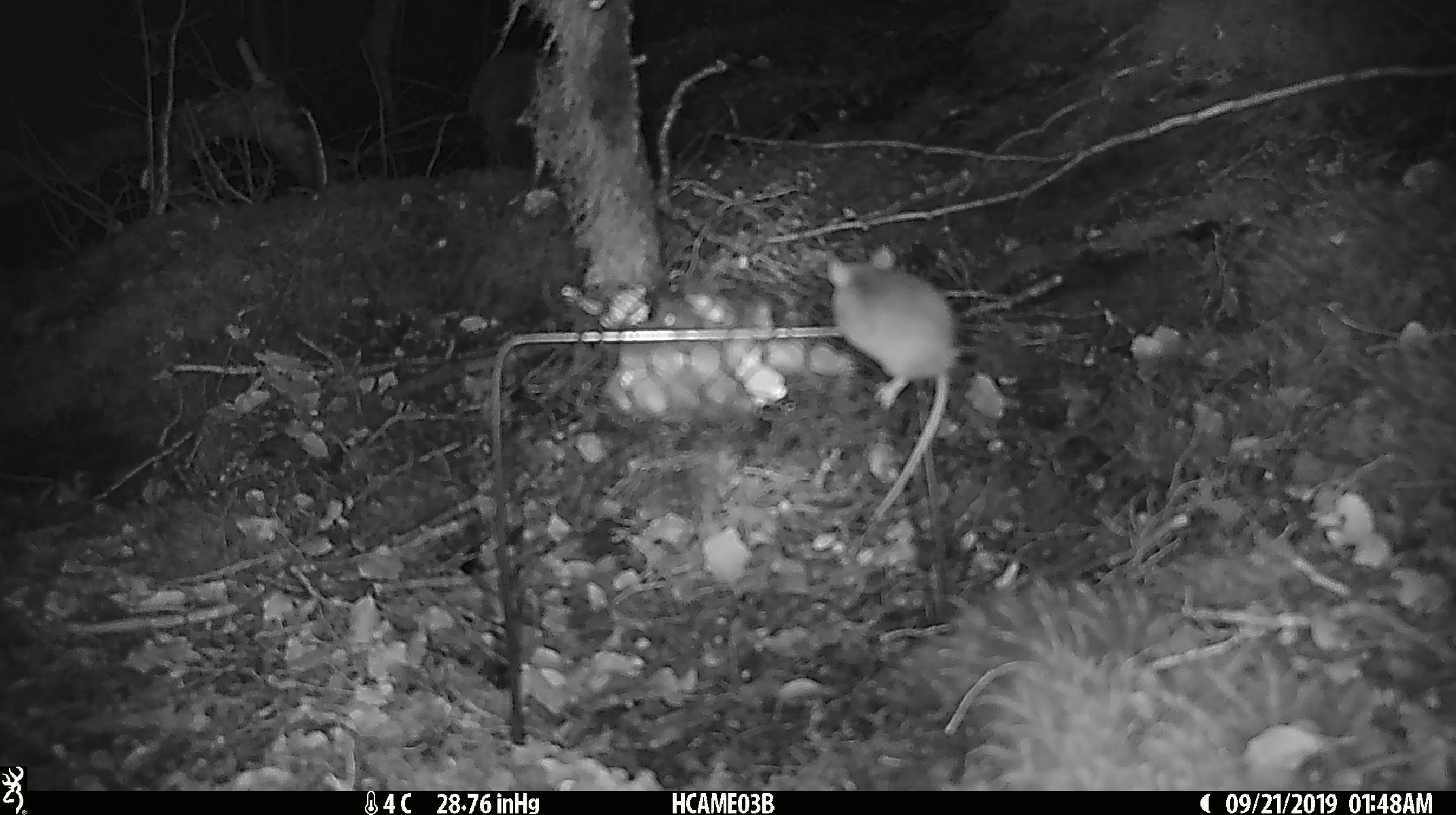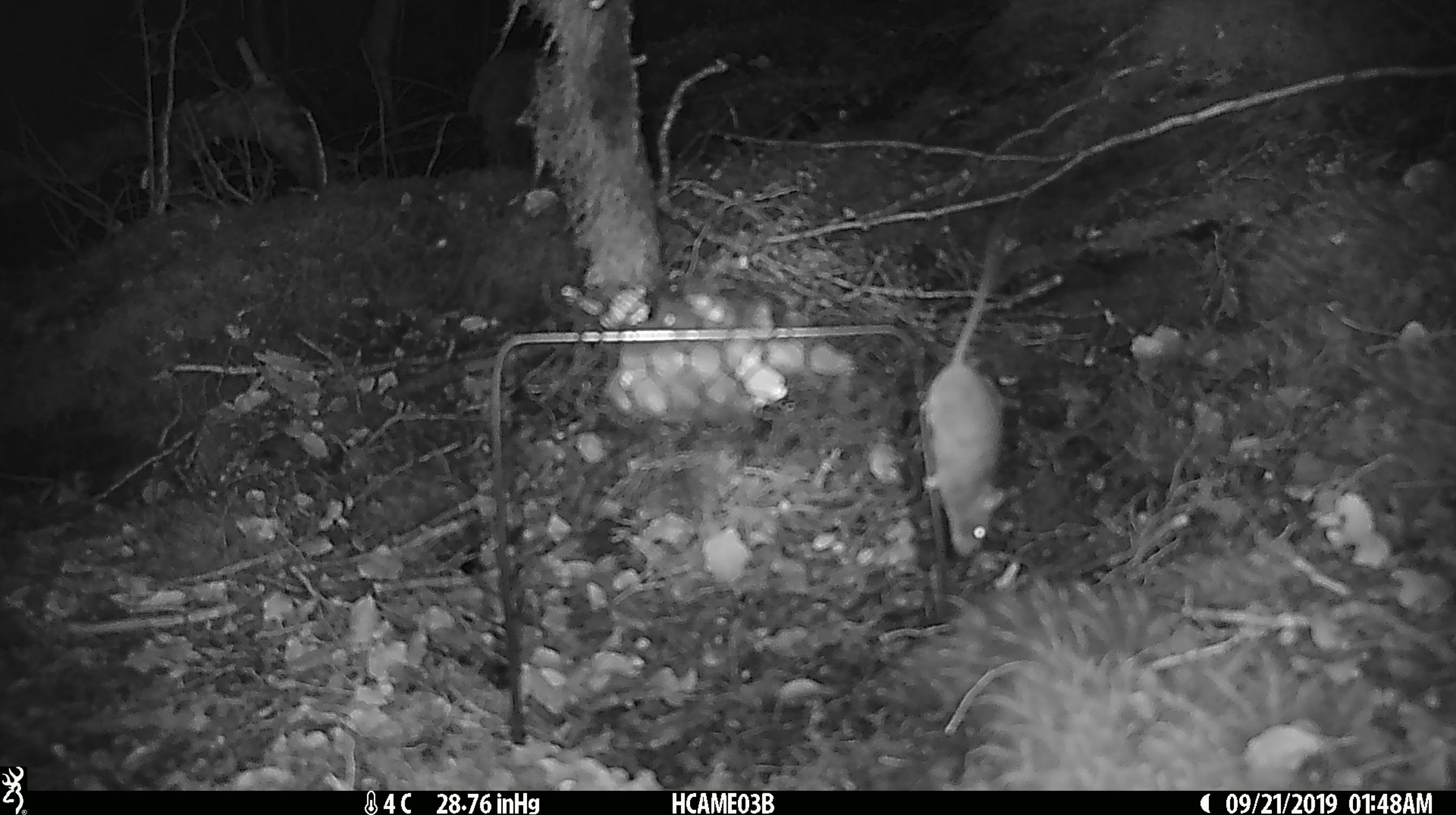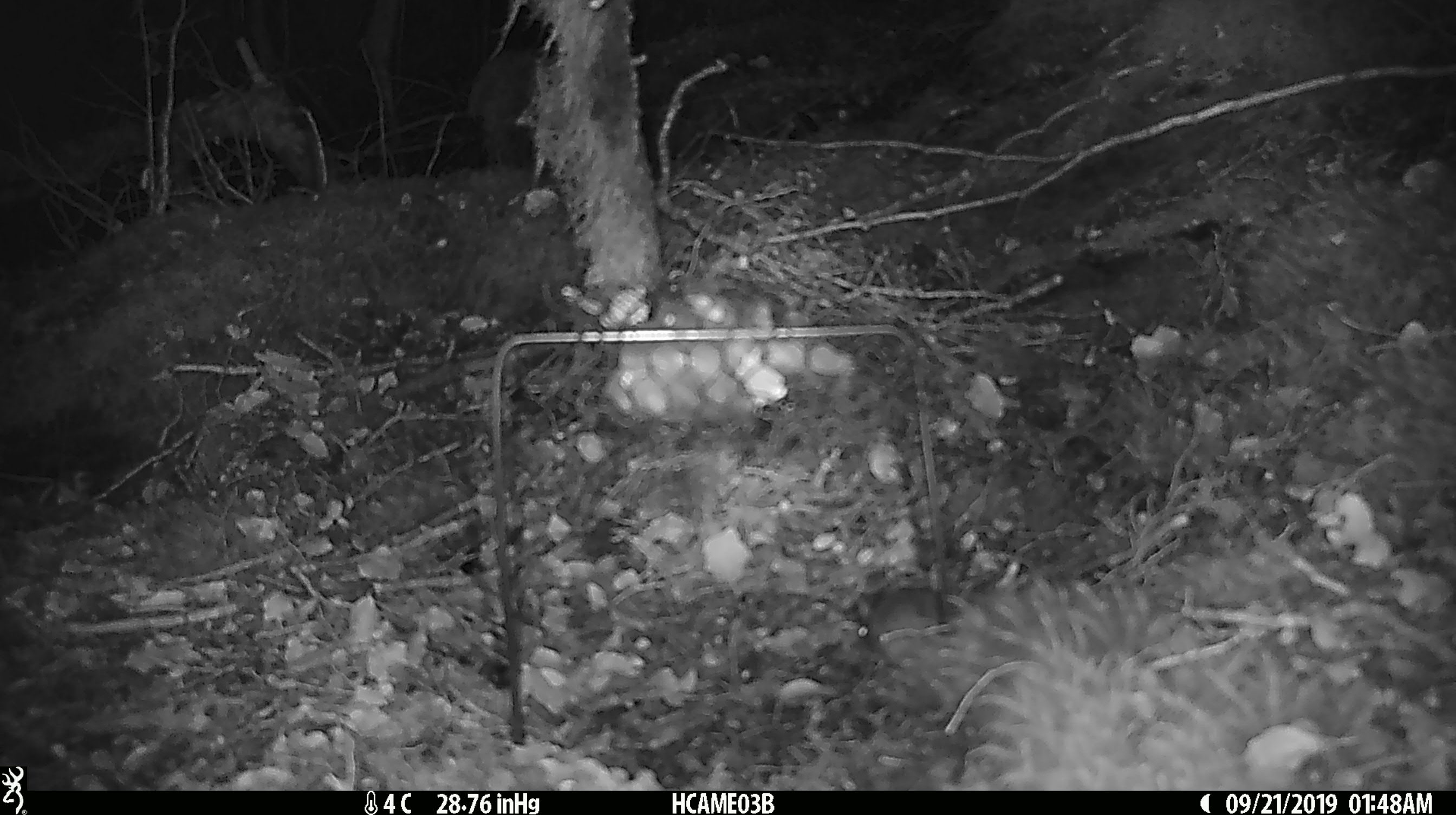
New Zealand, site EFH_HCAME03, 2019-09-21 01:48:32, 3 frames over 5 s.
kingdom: Animalia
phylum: Chordata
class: Mammalia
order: Rodentia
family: Muridae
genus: Mus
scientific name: Mus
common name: mouse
Mouse (Mus).